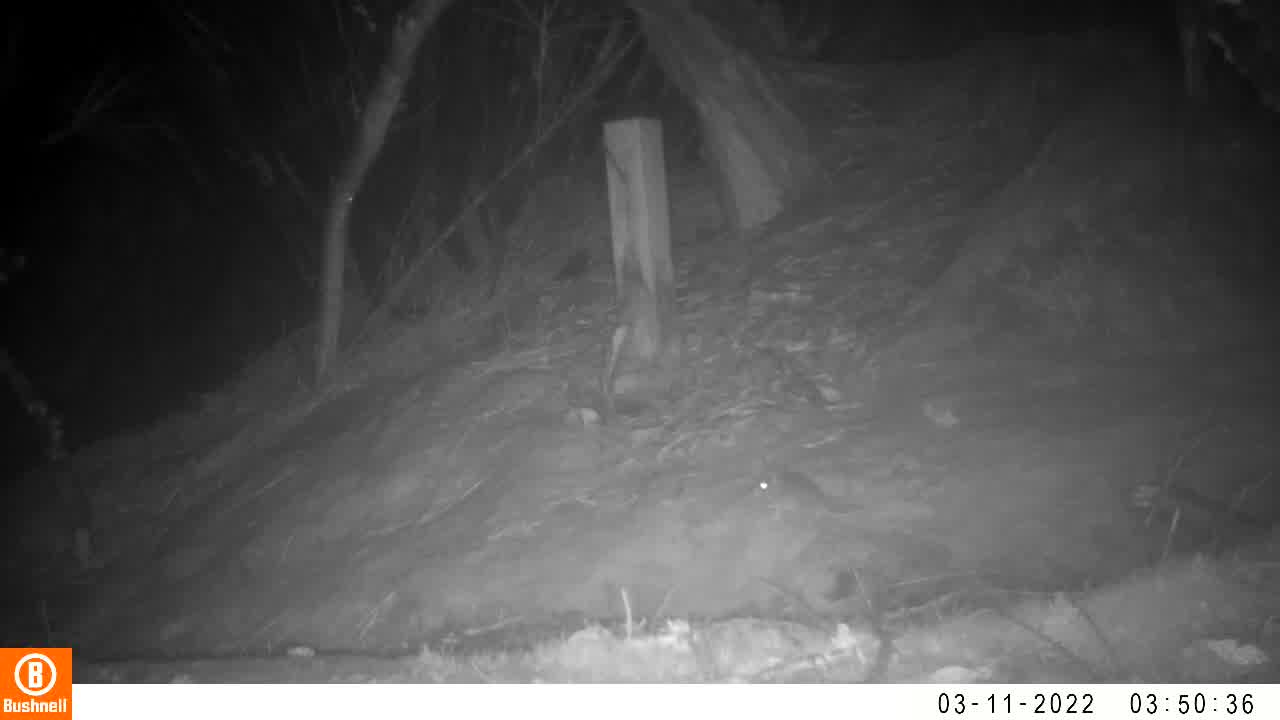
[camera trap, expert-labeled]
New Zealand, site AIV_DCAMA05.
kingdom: Animalia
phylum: Chordata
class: Mammalia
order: Rodentia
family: Muridae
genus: Mus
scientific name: Mus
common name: mouse